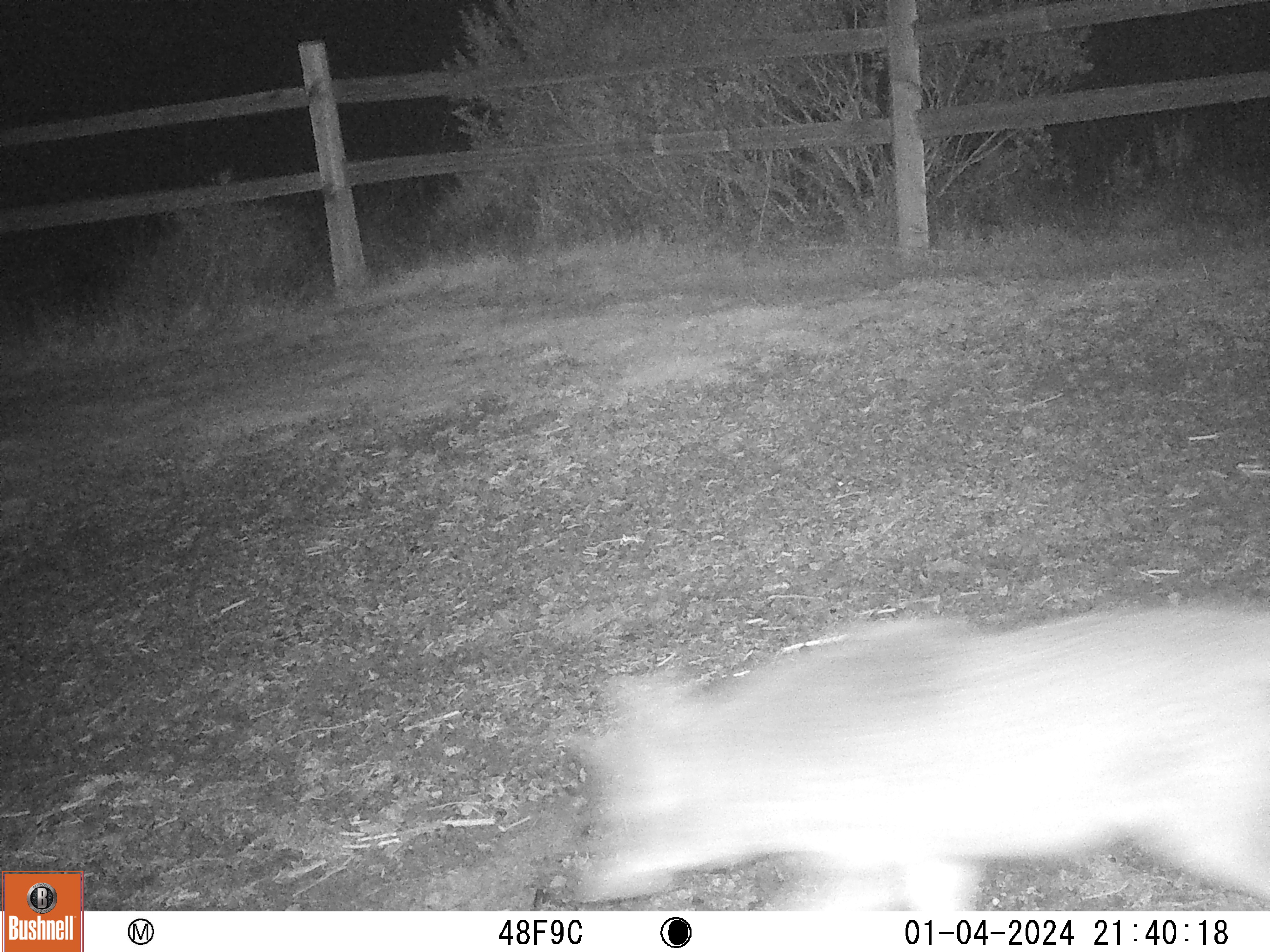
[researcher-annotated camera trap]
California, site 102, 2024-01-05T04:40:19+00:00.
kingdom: Animalia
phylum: Chordata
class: Mammalia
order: Carnivora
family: Canidae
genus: Urocyon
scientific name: Urocyon cinereoargenteus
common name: gray fox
Gray fox (Urocyon cinereoargenteus).